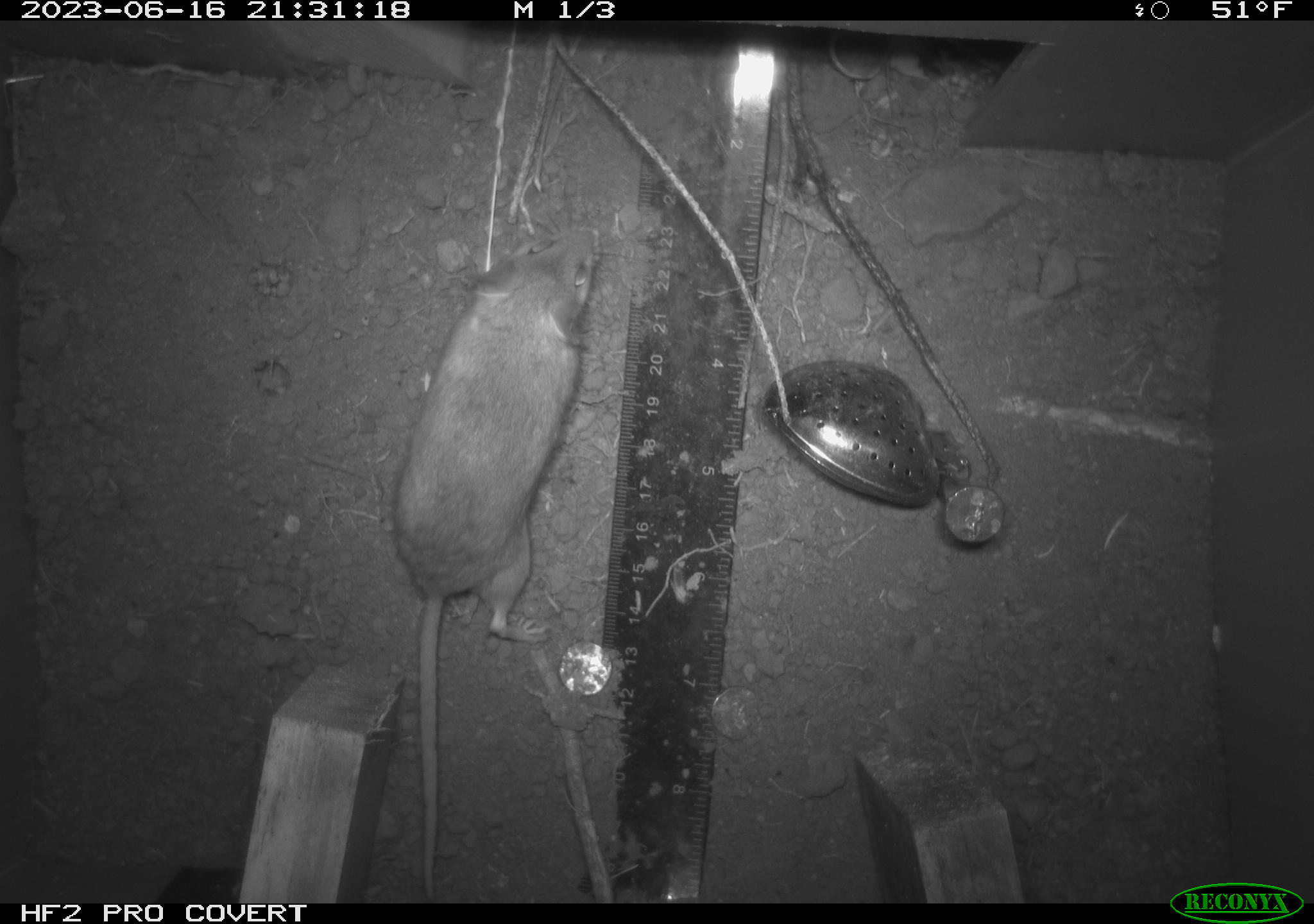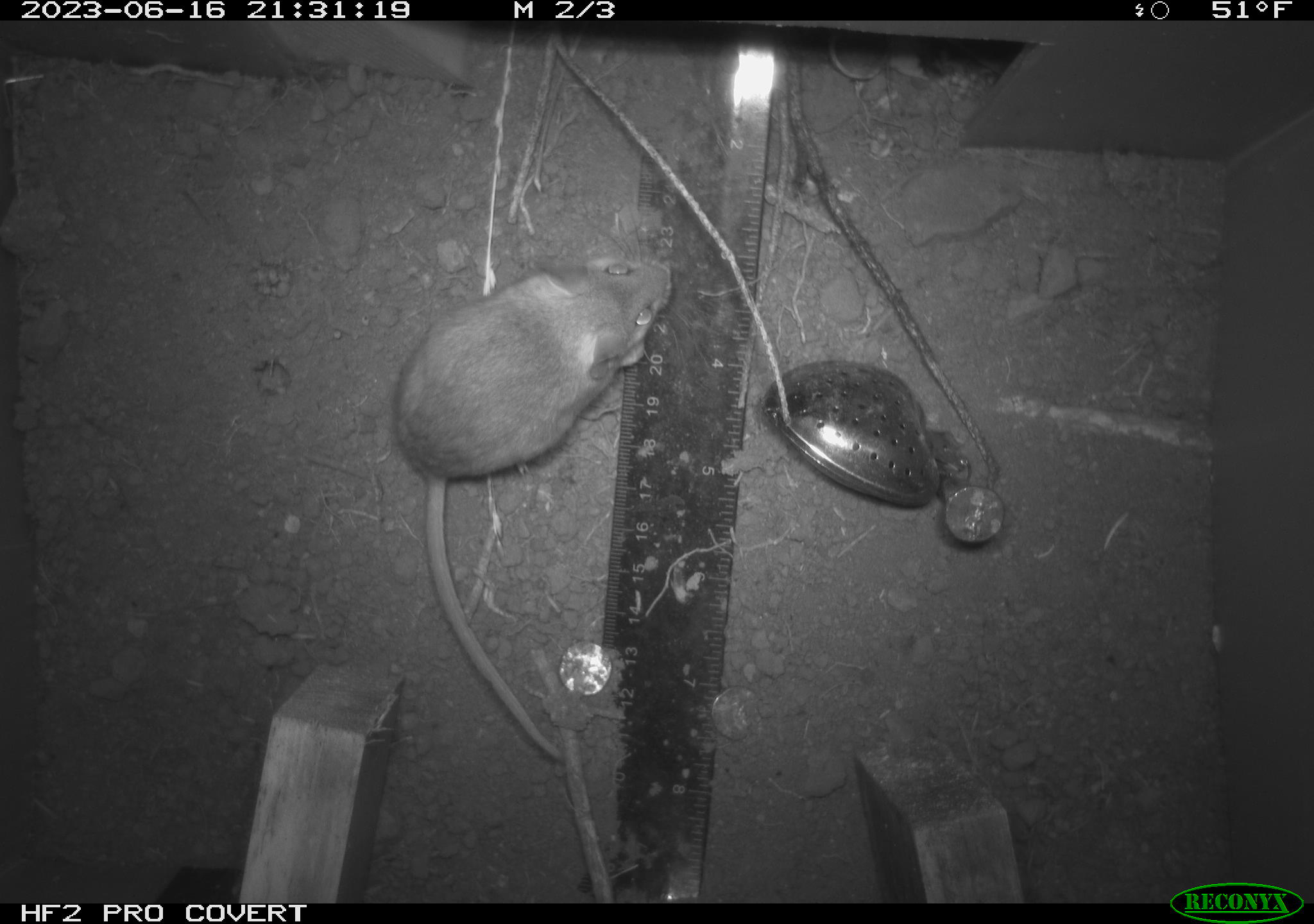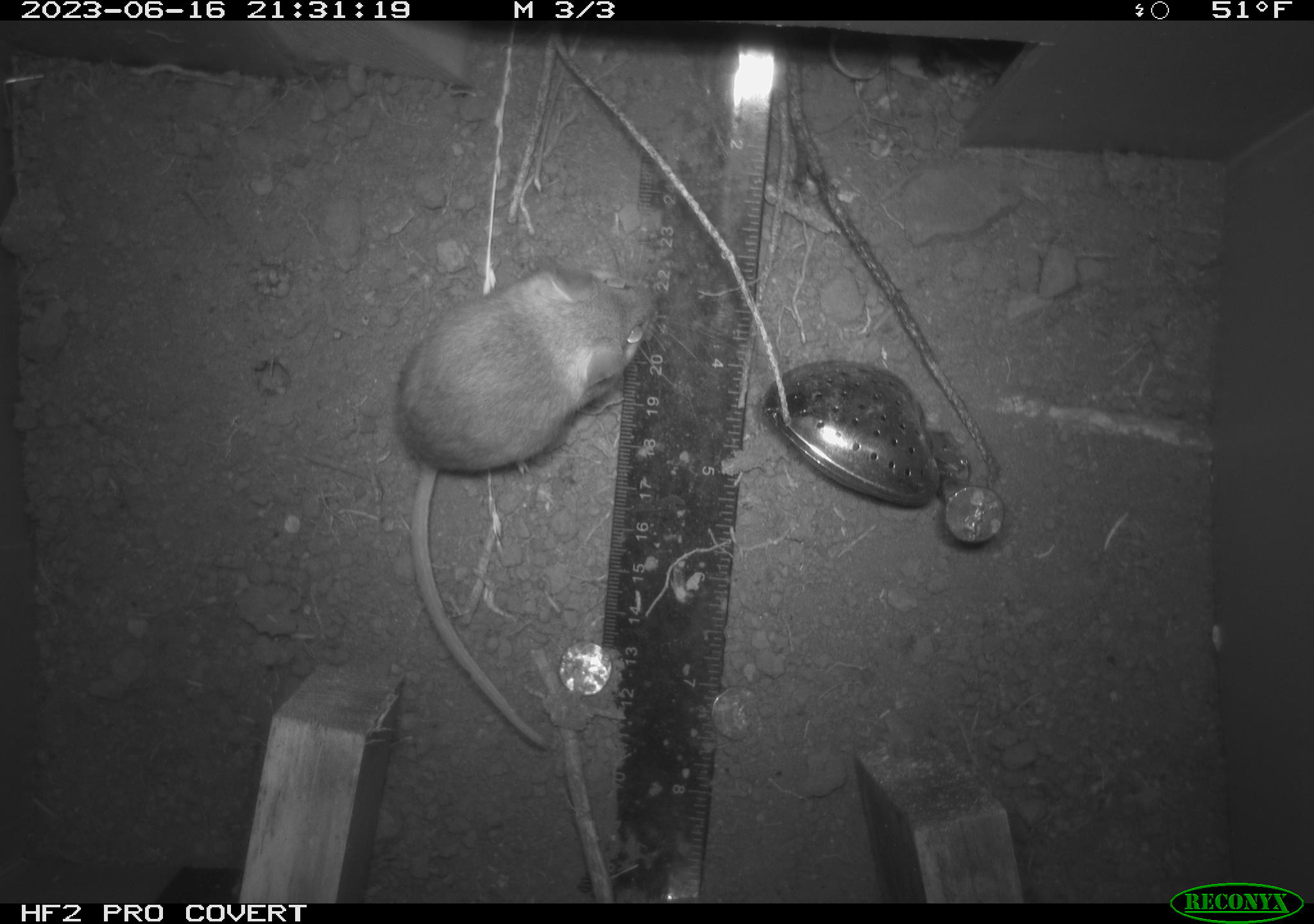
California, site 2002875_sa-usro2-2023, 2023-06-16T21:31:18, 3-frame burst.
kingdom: Animalia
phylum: Chordata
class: Mammalia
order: Rodentia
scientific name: Rodentia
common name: mouse species